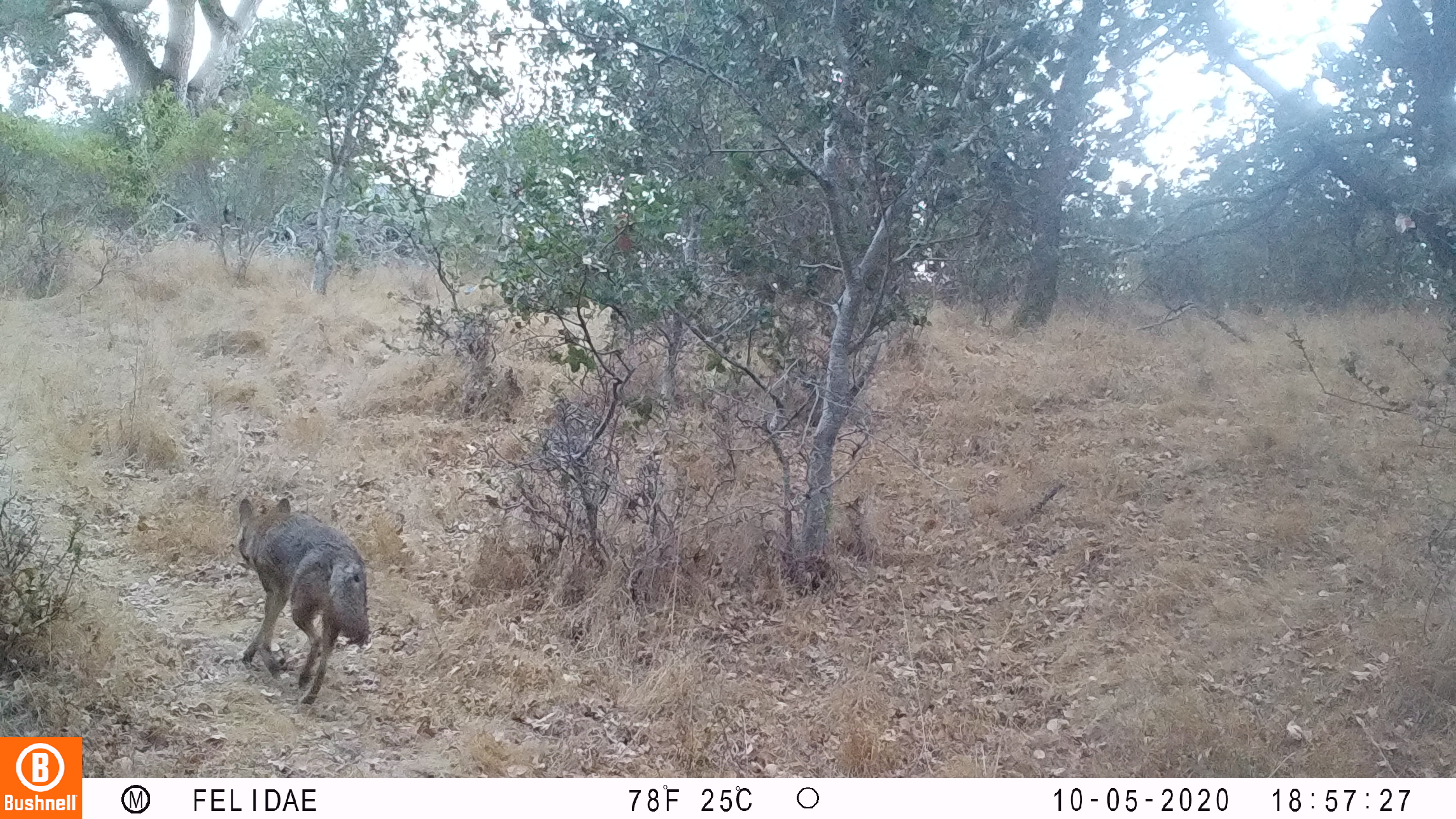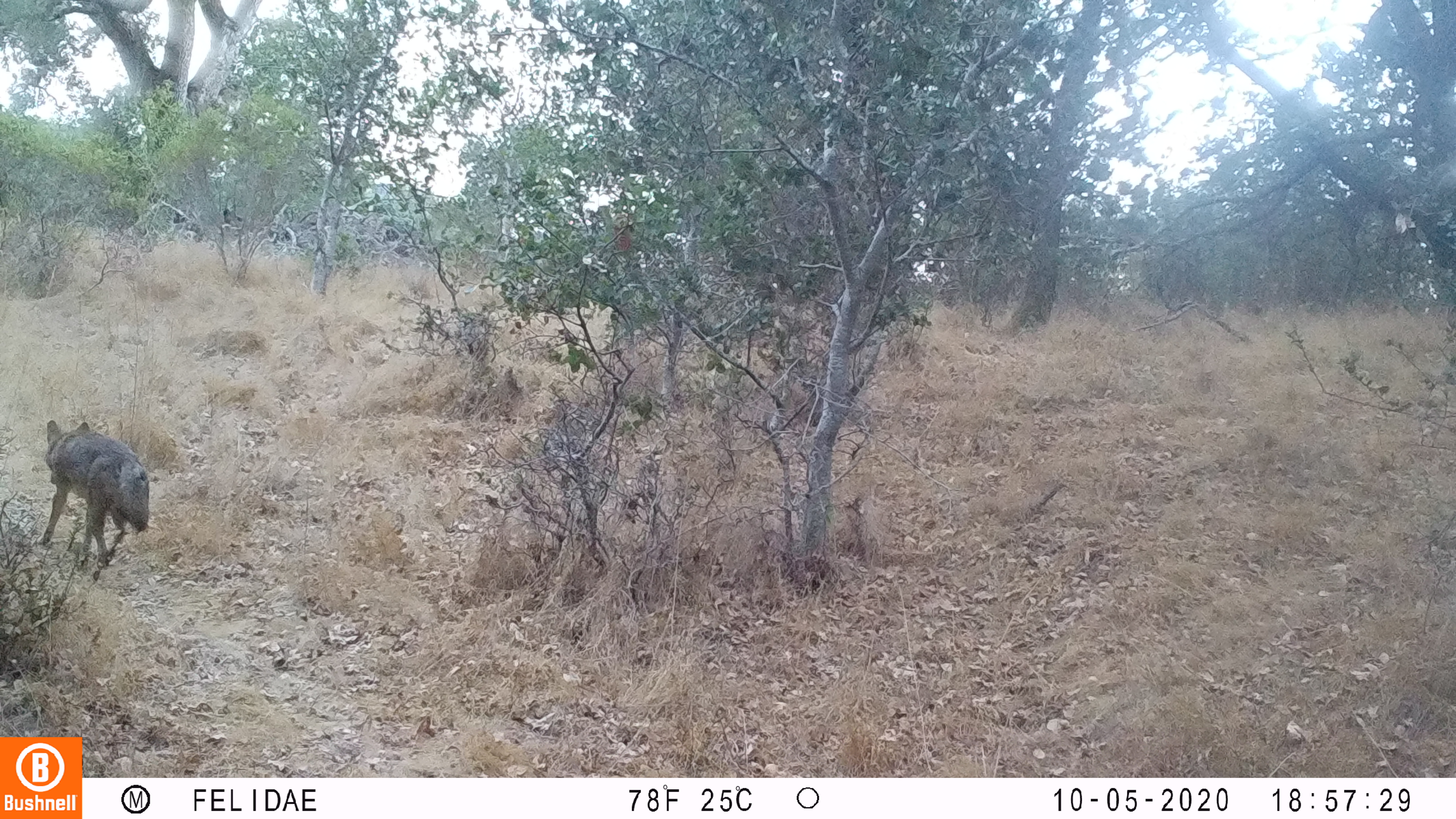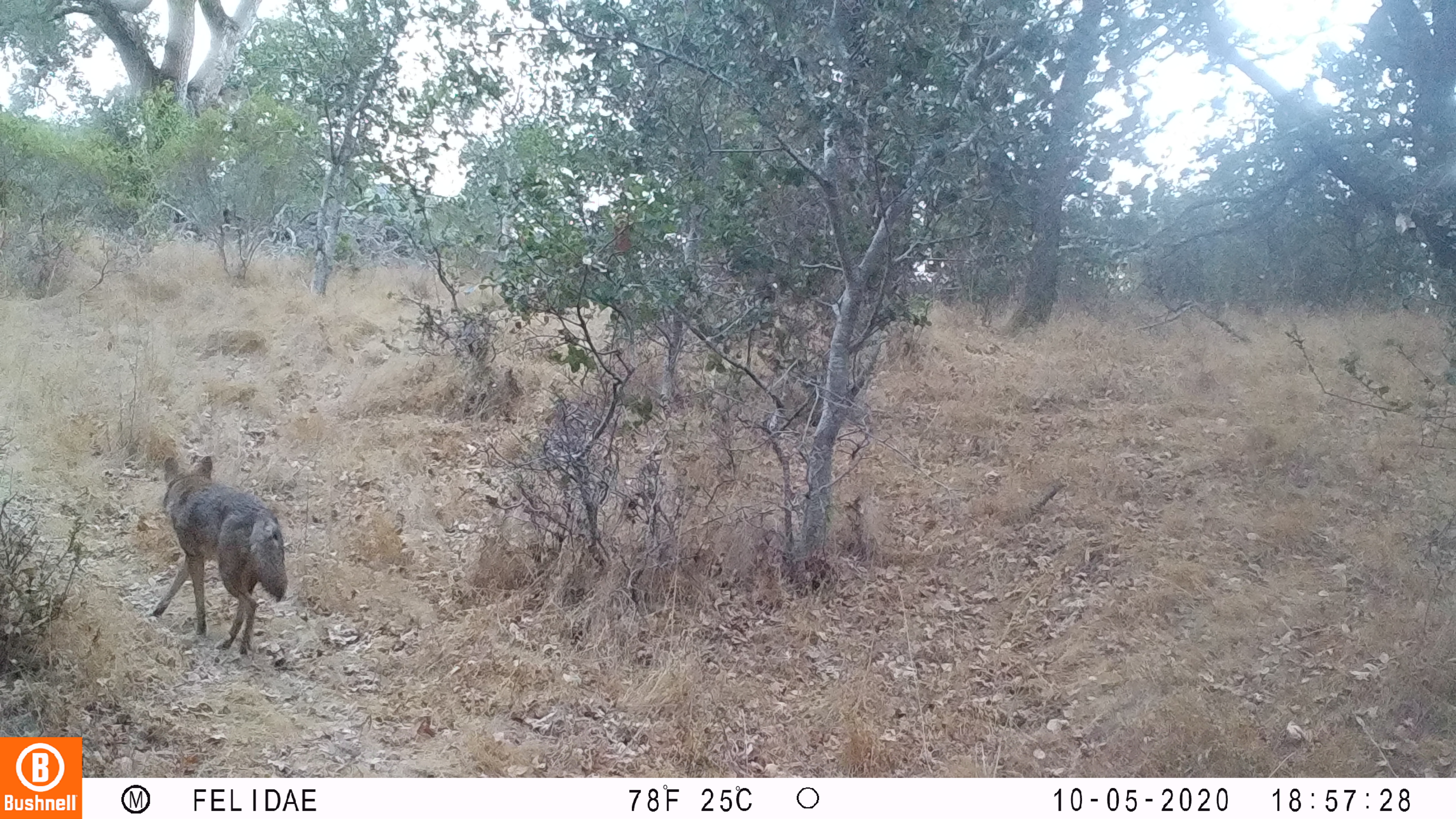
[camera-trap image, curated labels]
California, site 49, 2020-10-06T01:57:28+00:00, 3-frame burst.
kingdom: Animalia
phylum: Chordata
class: Mammalia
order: Carnivora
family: Canidae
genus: Canis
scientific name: Canis latrans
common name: coyote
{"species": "coyote (Canis latrans)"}